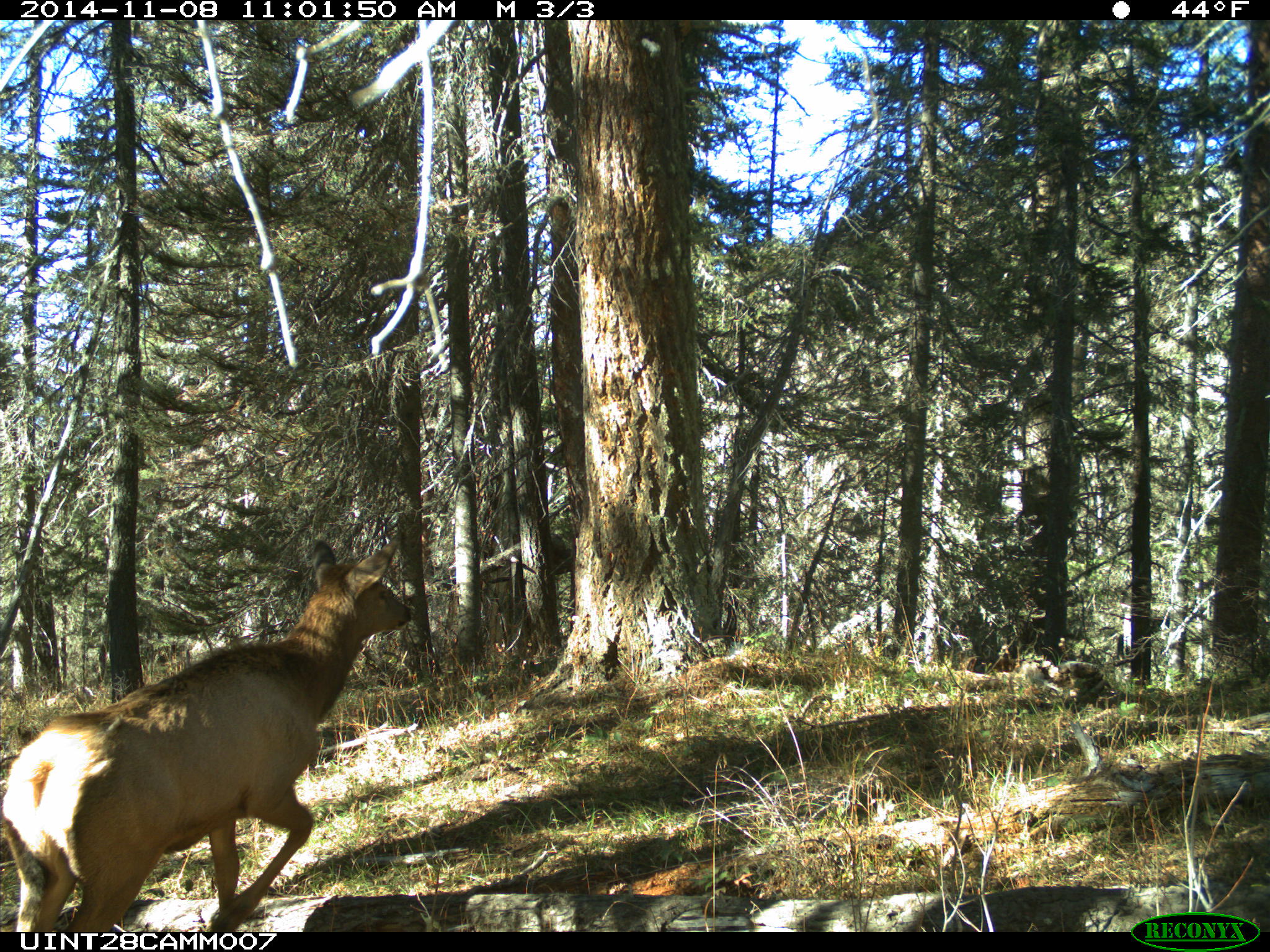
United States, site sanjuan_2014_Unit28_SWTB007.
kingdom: Animalia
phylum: Chordata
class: Mammalia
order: Artiodactyla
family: Cervidae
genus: Cervus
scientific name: Cervus elaphus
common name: red deer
Cervus elaphus (red deer).